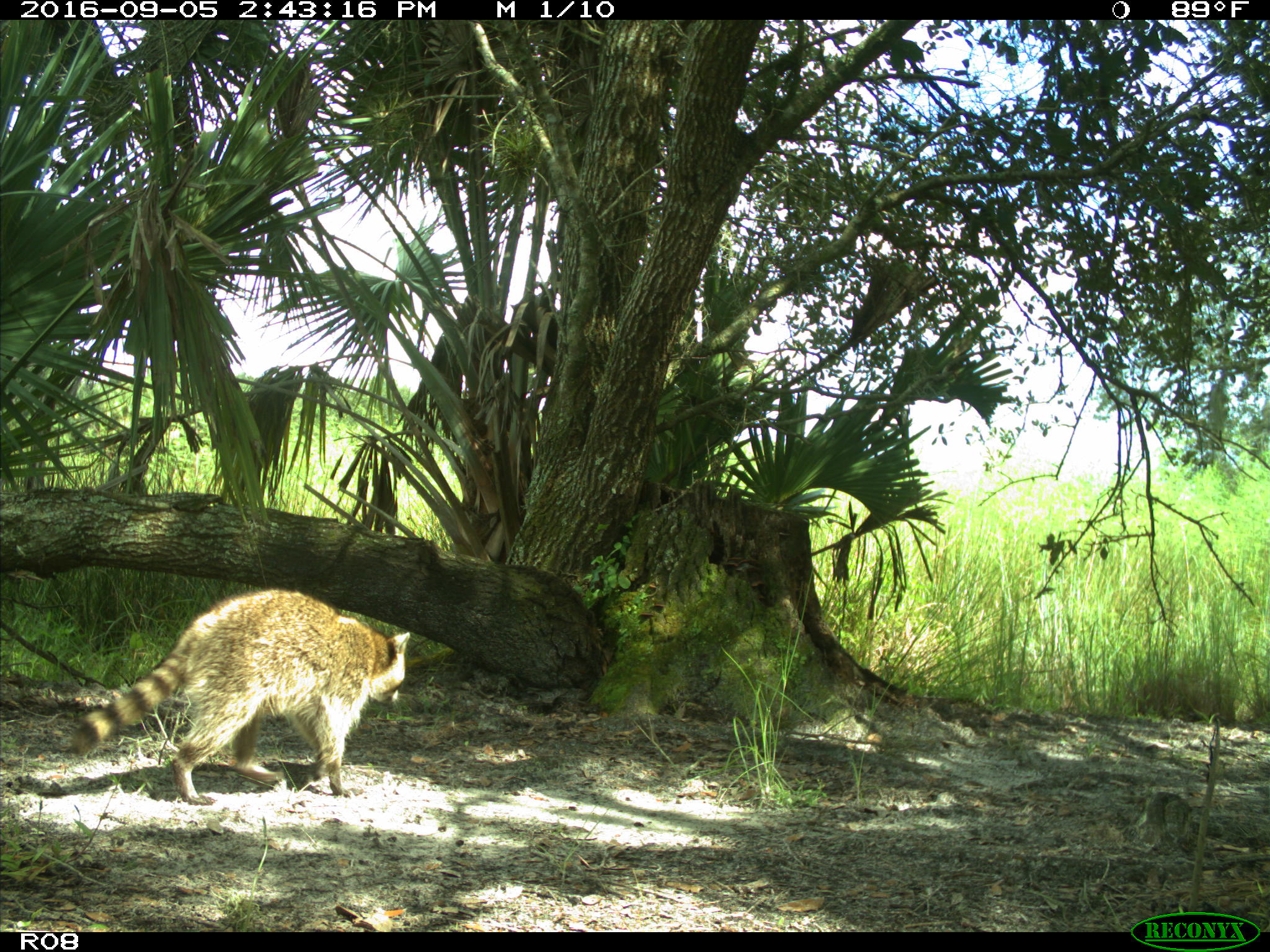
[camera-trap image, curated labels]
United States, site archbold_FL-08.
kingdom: Animalia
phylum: Chordata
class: Mammalia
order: Carnivora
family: Procyonidae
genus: Procyon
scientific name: Procyon lotor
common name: common raccoon